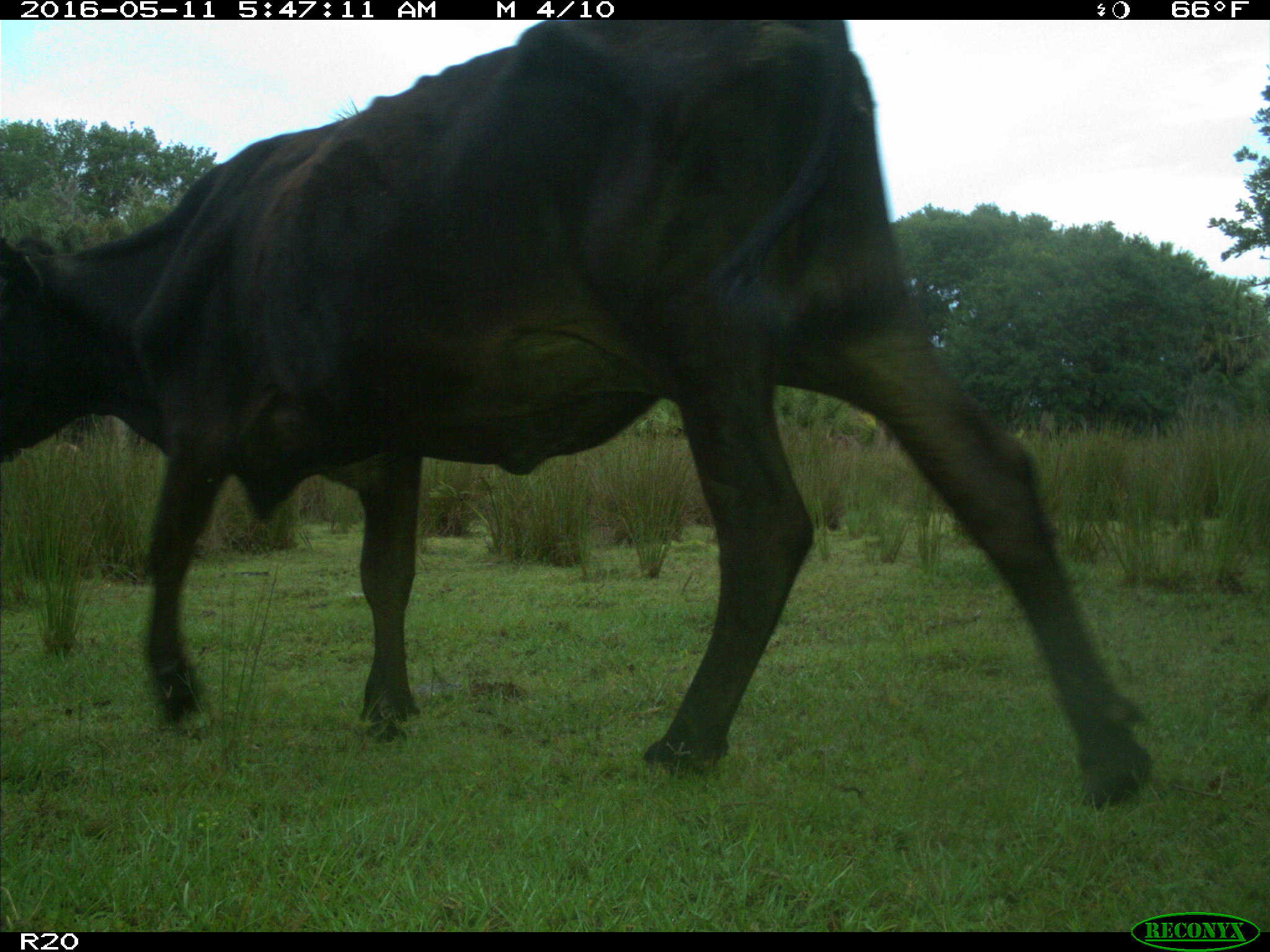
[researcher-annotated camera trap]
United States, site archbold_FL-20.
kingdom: Animalia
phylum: Chordata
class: Mammalia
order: Artiodactyla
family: Bovidae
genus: Bos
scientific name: Bos taurus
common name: domestic cow